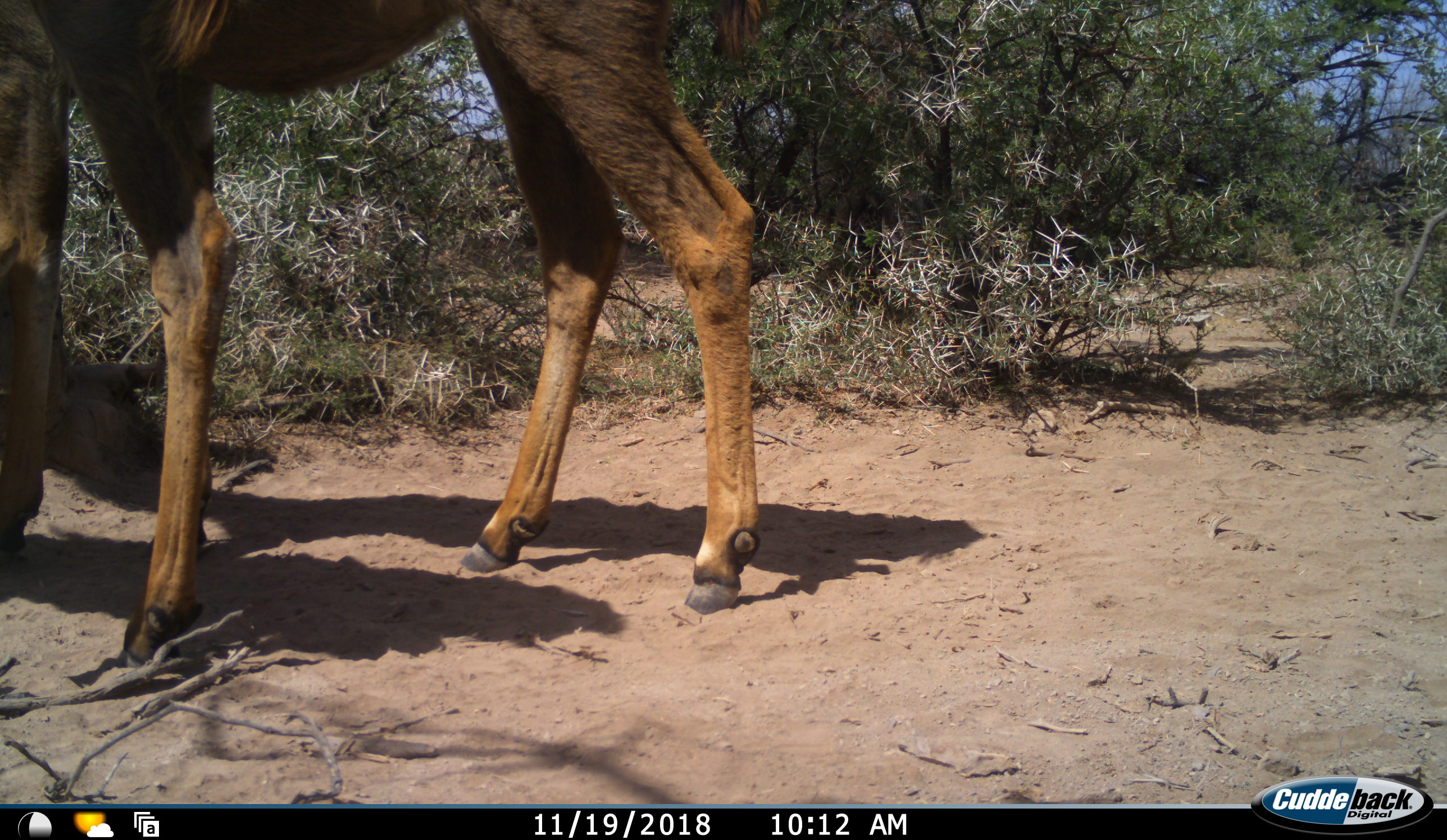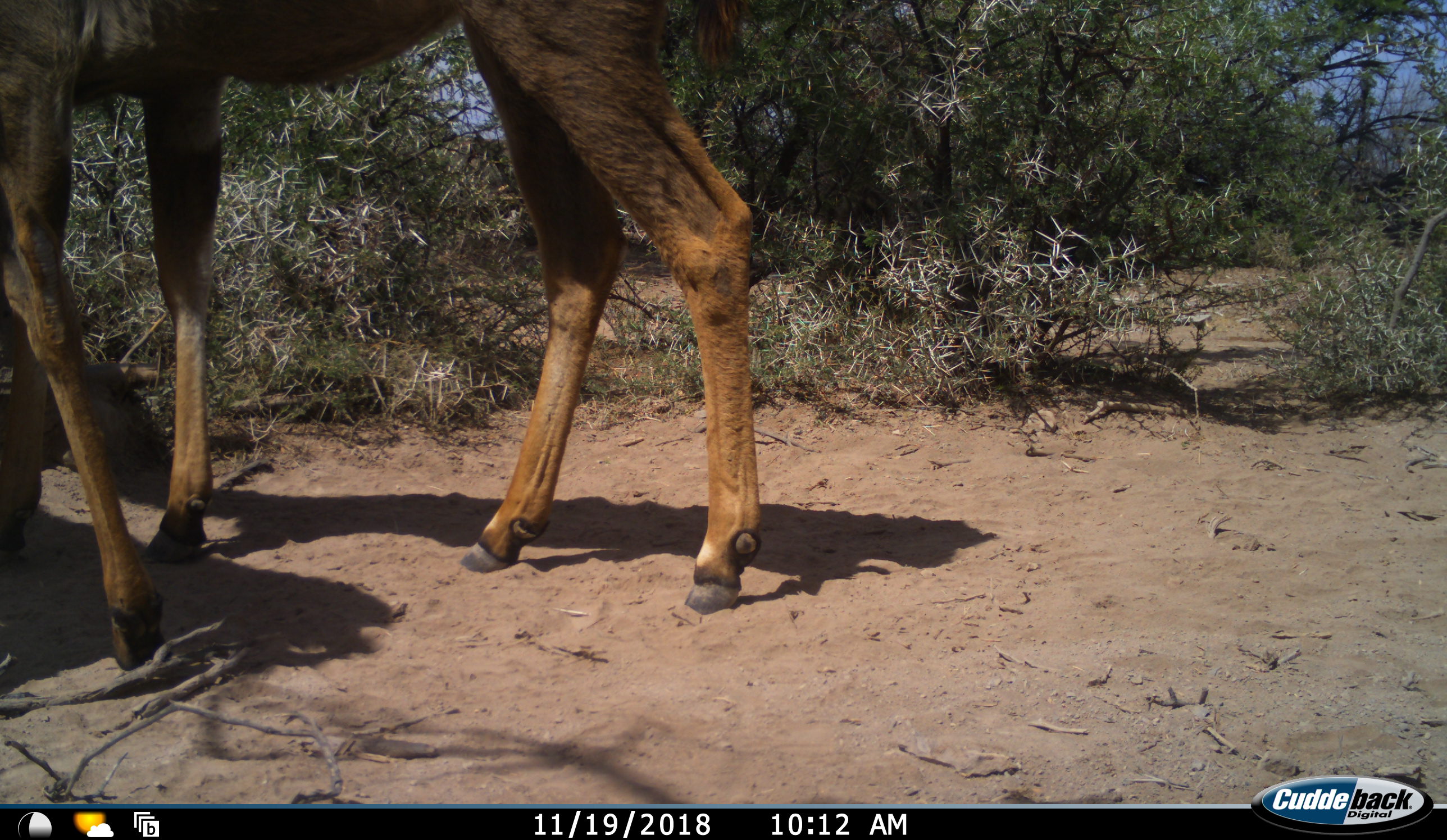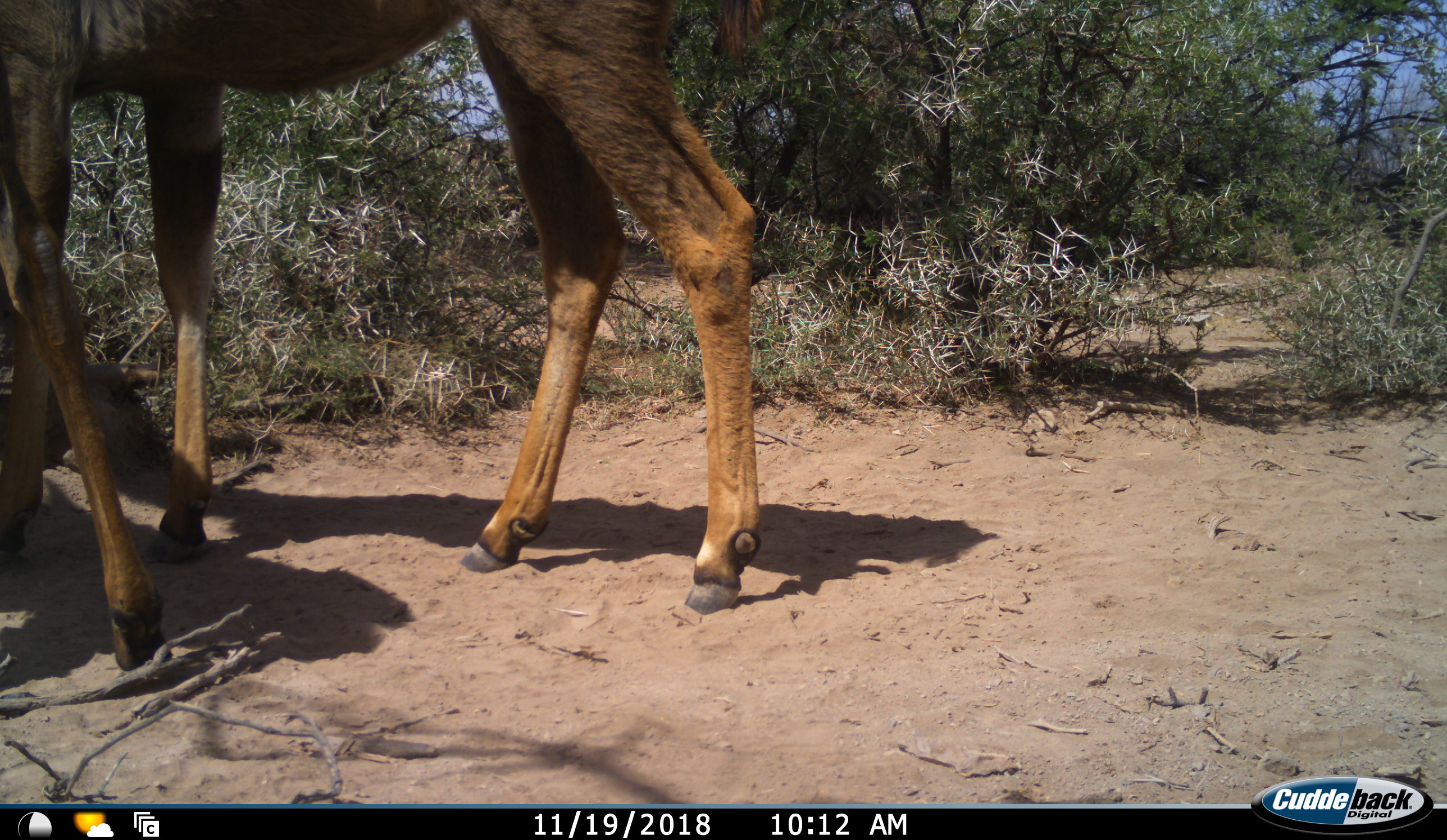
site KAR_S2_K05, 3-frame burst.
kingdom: Animalia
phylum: Chordata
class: Mammalia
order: Artiodactyla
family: Bovidae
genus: Tragelaphus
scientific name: Tragelaphus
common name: kudu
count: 1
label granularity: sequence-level